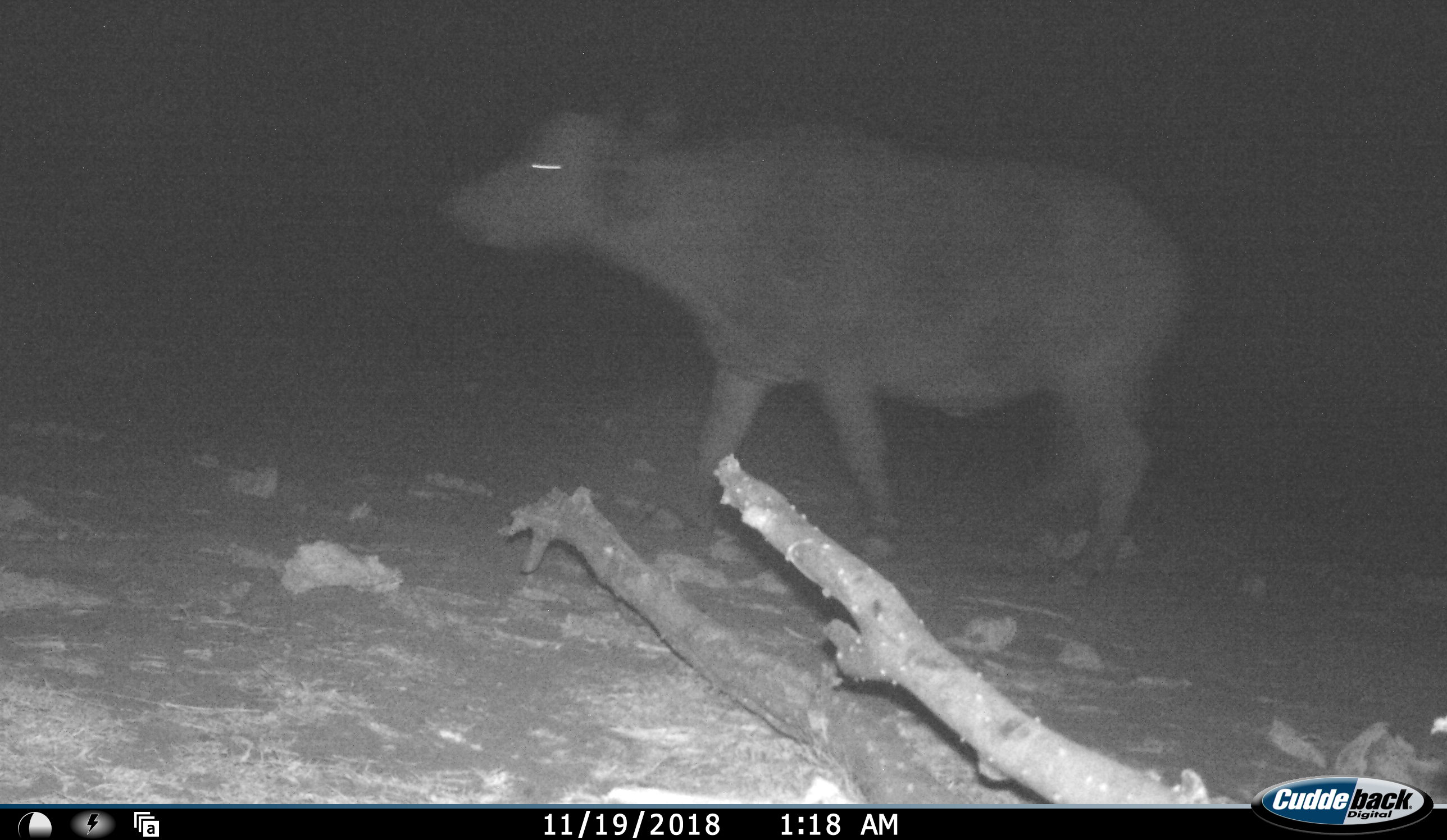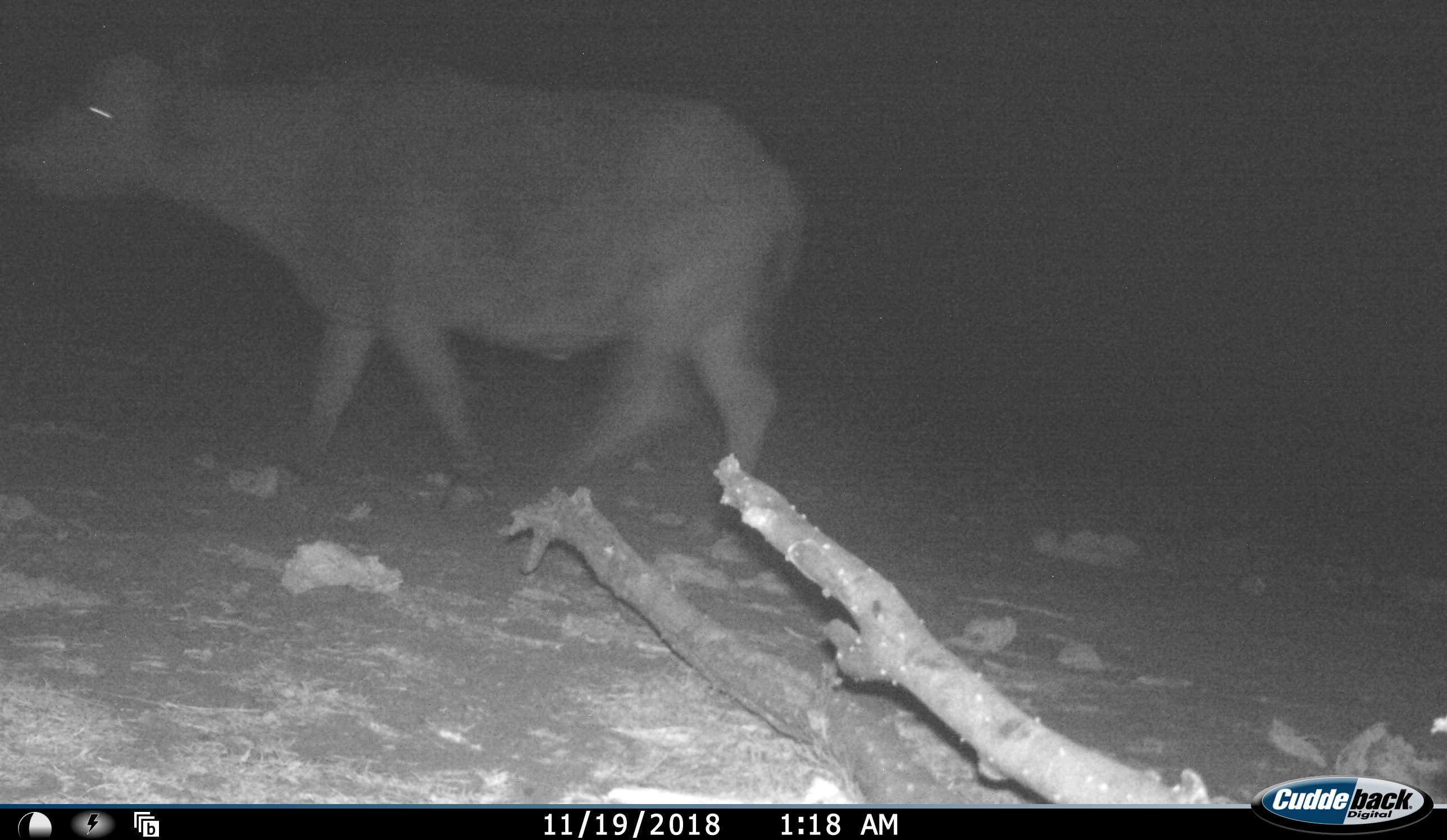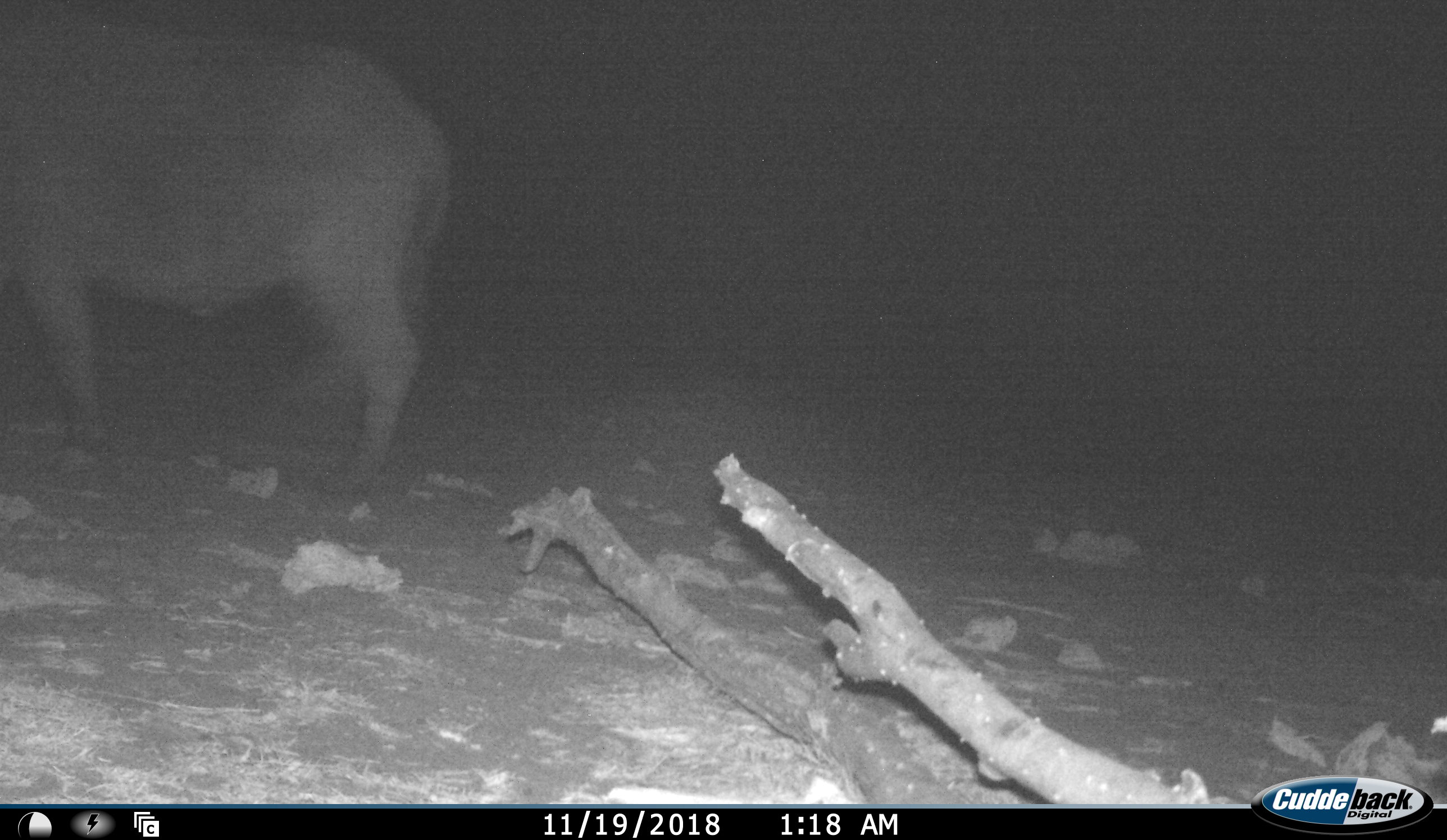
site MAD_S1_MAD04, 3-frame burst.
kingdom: Animalia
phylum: Chordata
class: Mammalia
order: Artiodactyla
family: Bovidae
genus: Syncerus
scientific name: Syncerus caffer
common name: african buffalo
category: buffalo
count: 1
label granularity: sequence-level